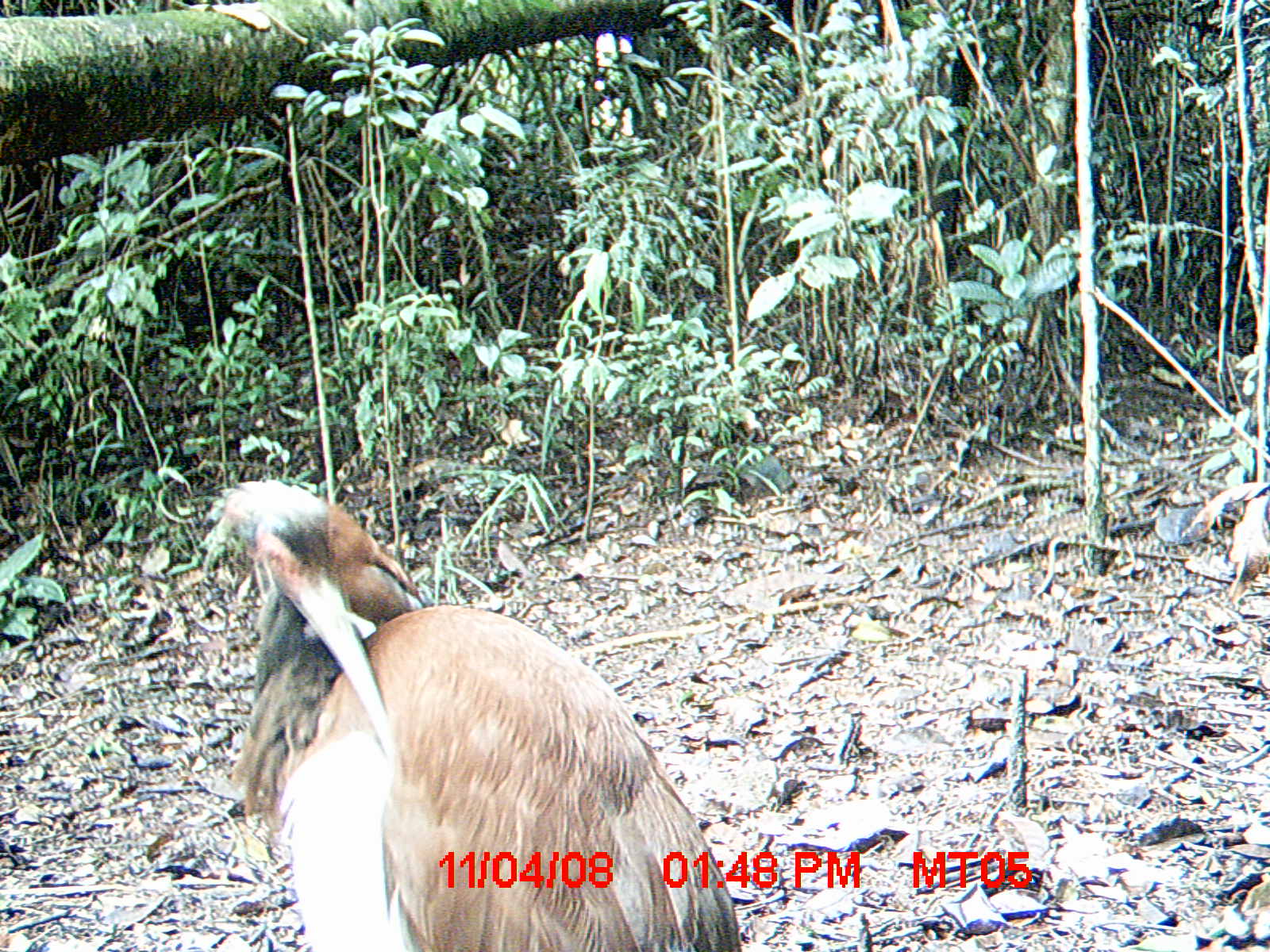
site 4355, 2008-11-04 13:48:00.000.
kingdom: Animalia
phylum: Chordata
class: Aves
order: Cuculiformes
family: Cuculidae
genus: Coua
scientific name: Coua serriana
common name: red-breasted coua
Coua serriana (red-breasted coua), count 2.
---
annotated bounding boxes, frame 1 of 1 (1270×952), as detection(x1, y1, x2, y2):
coua serriana: detection(190, 473, 742, 952)